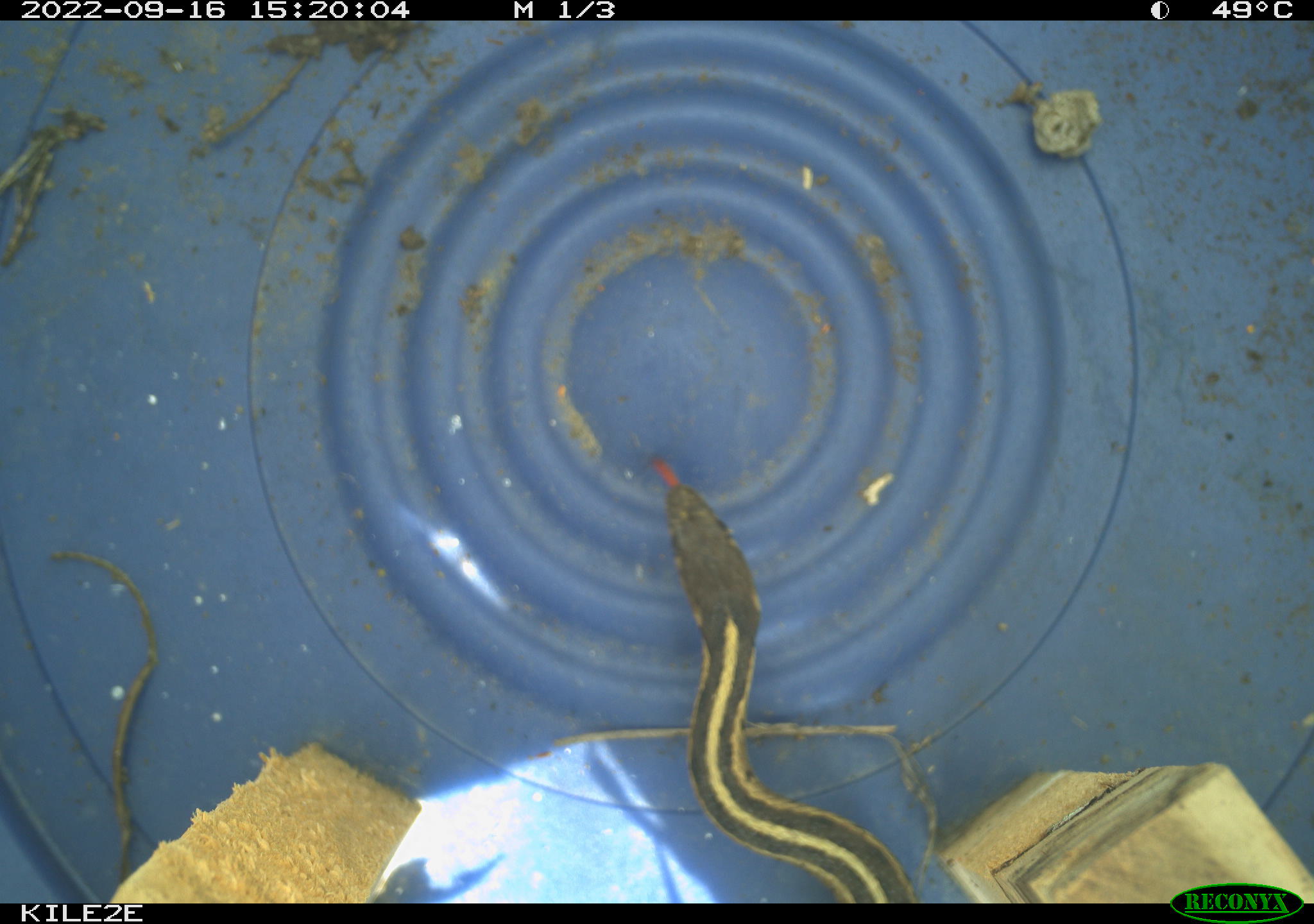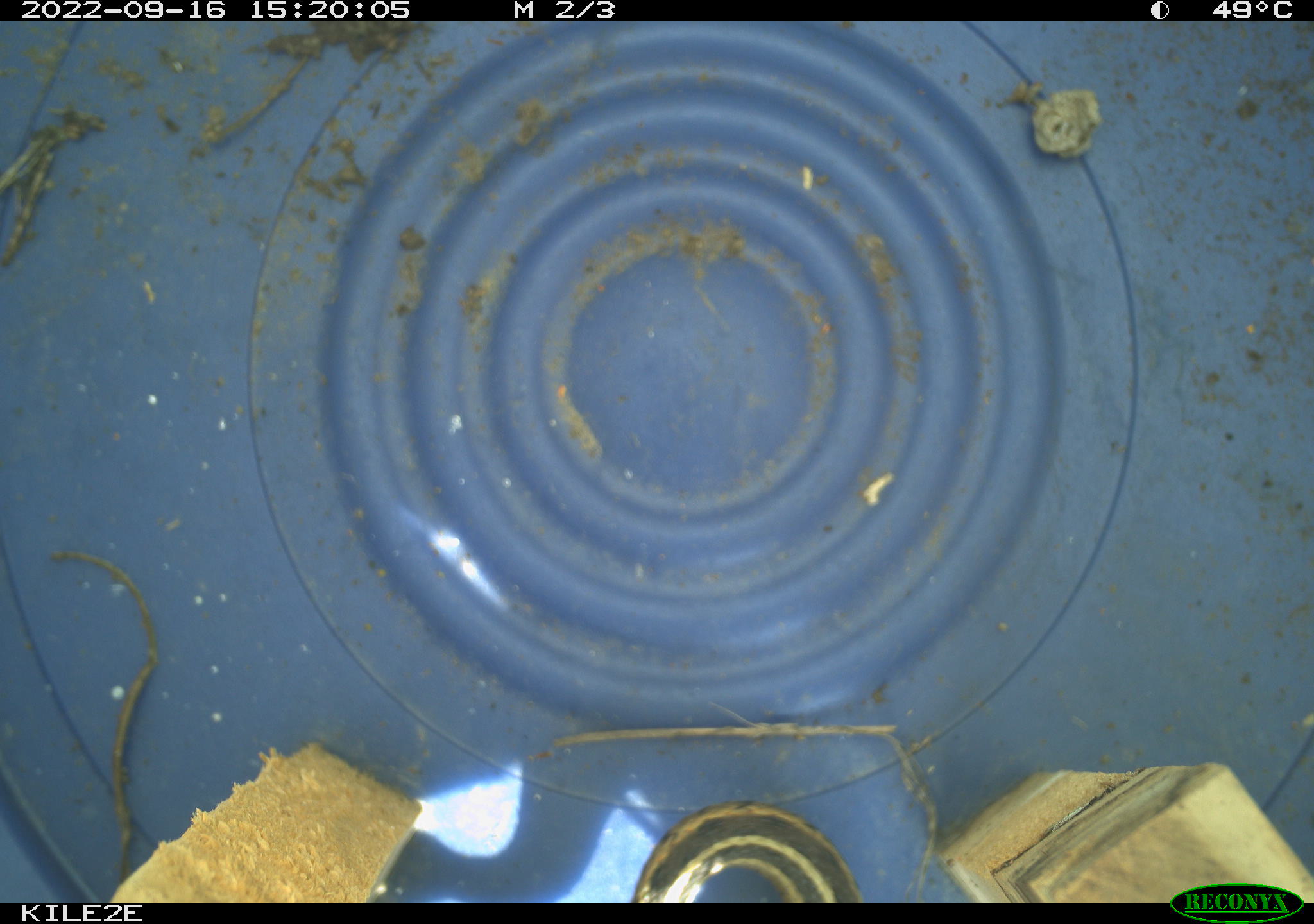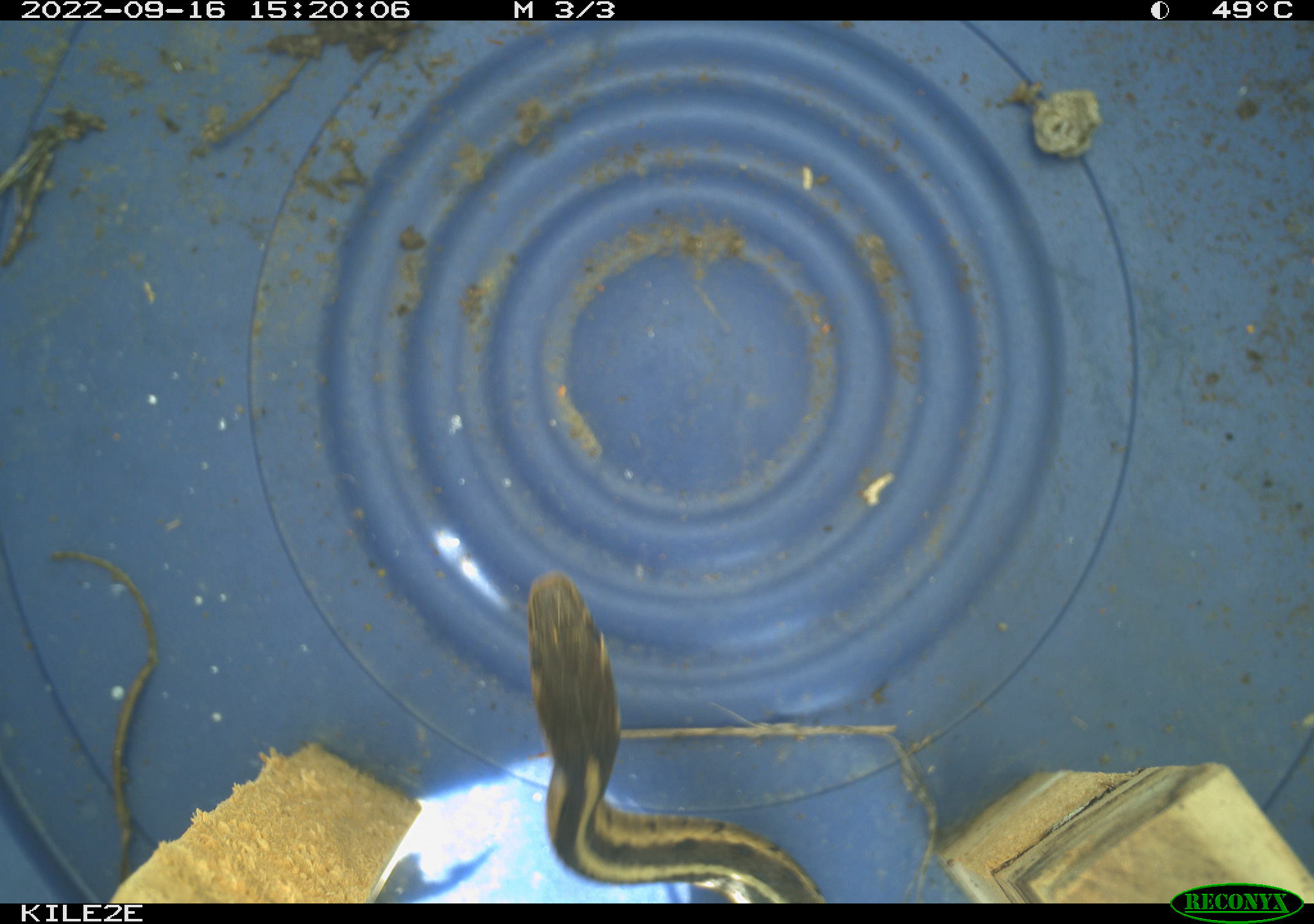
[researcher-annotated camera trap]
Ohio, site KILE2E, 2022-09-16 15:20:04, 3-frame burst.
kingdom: Animalia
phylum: Chordata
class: Reptilia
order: Squamata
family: Colubridae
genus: Thamnophis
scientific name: Thamnophis sirtalis sirtalis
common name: eastern gartersnake